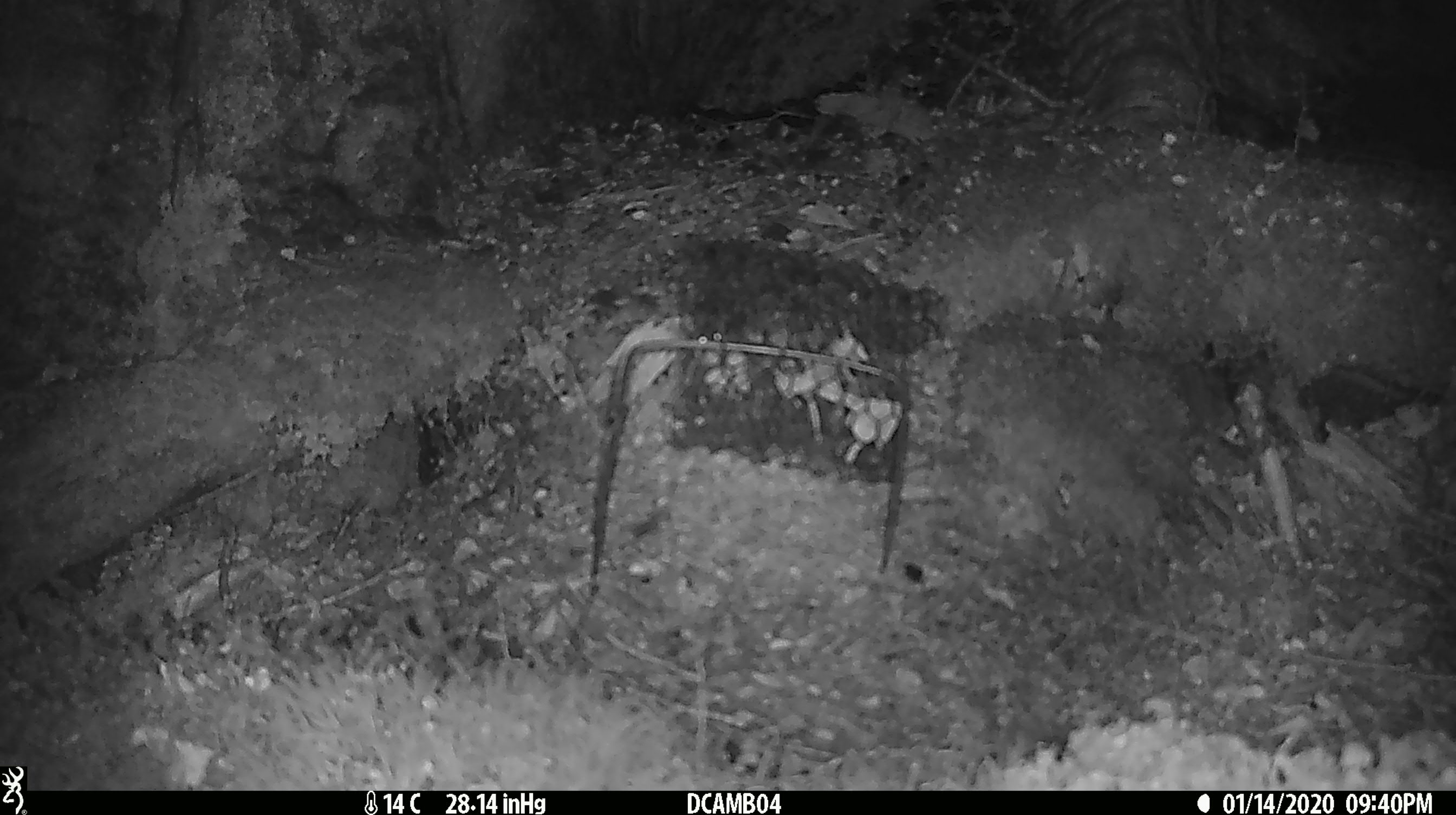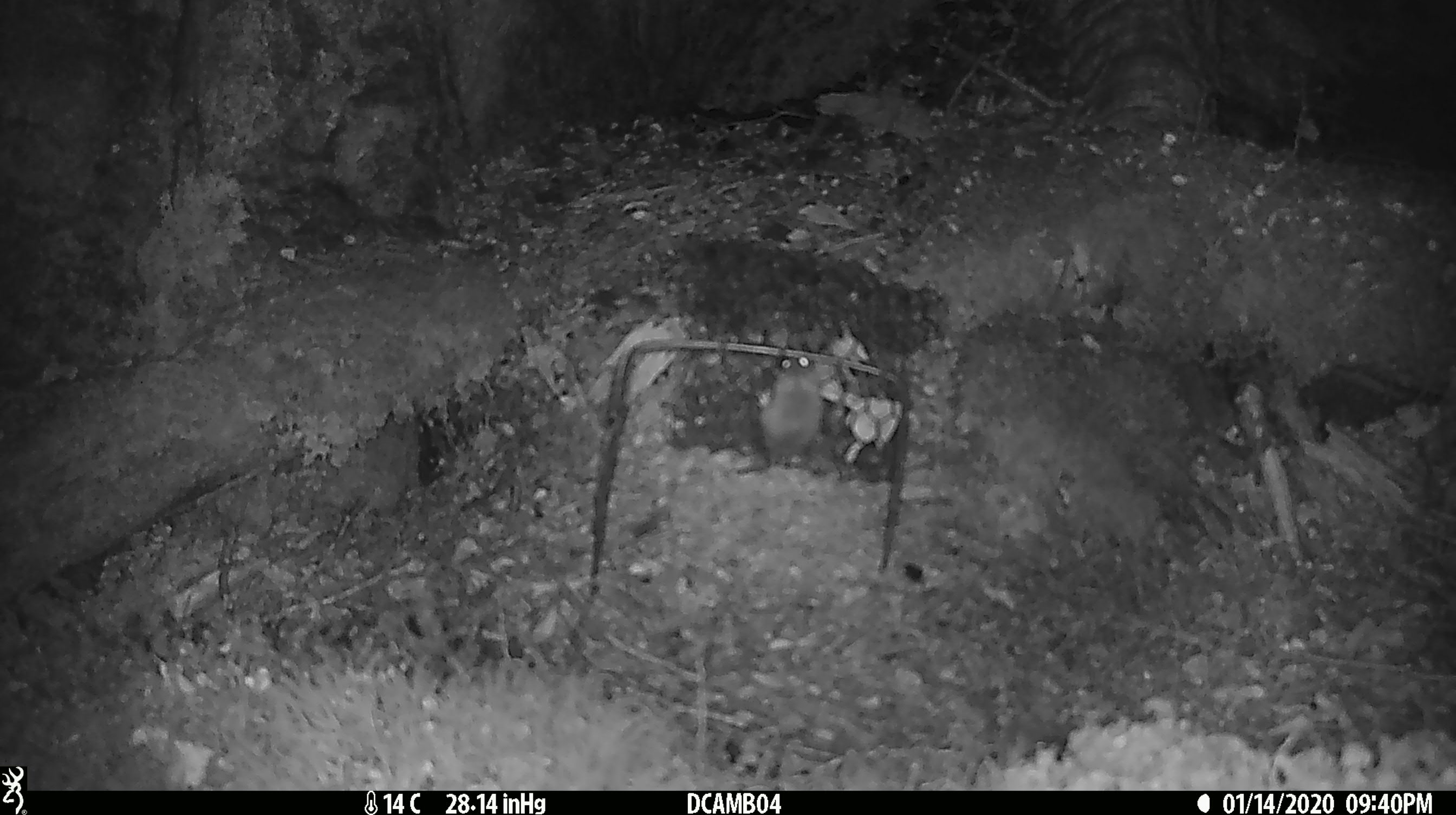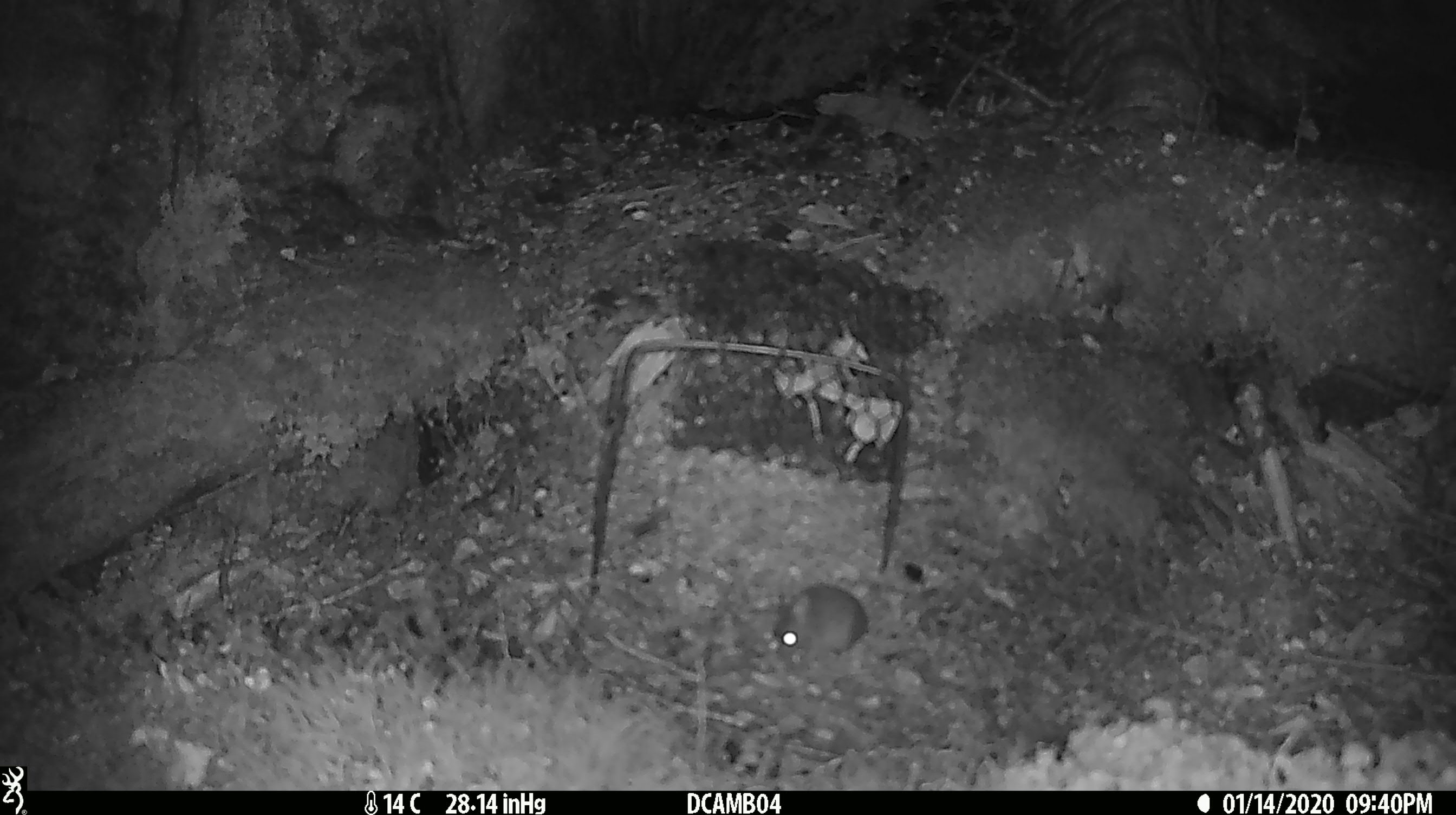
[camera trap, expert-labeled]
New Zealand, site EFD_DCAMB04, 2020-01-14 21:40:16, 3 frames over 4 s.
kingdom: Animalia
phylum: Chordata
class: Mammalia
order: Rodentia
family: Muridae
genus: Mus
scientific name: Mus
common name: mouse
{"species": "mouse (Mus)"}